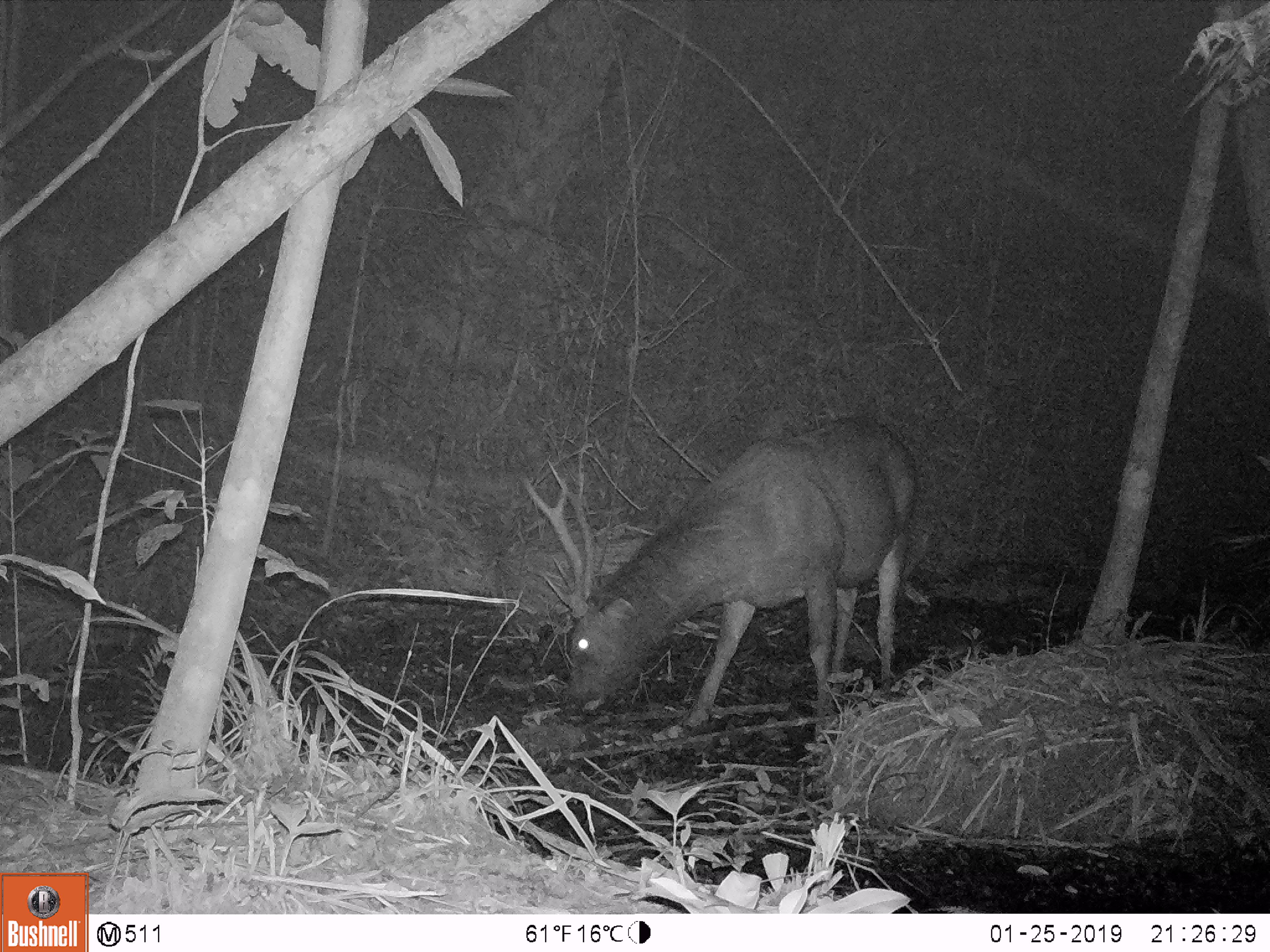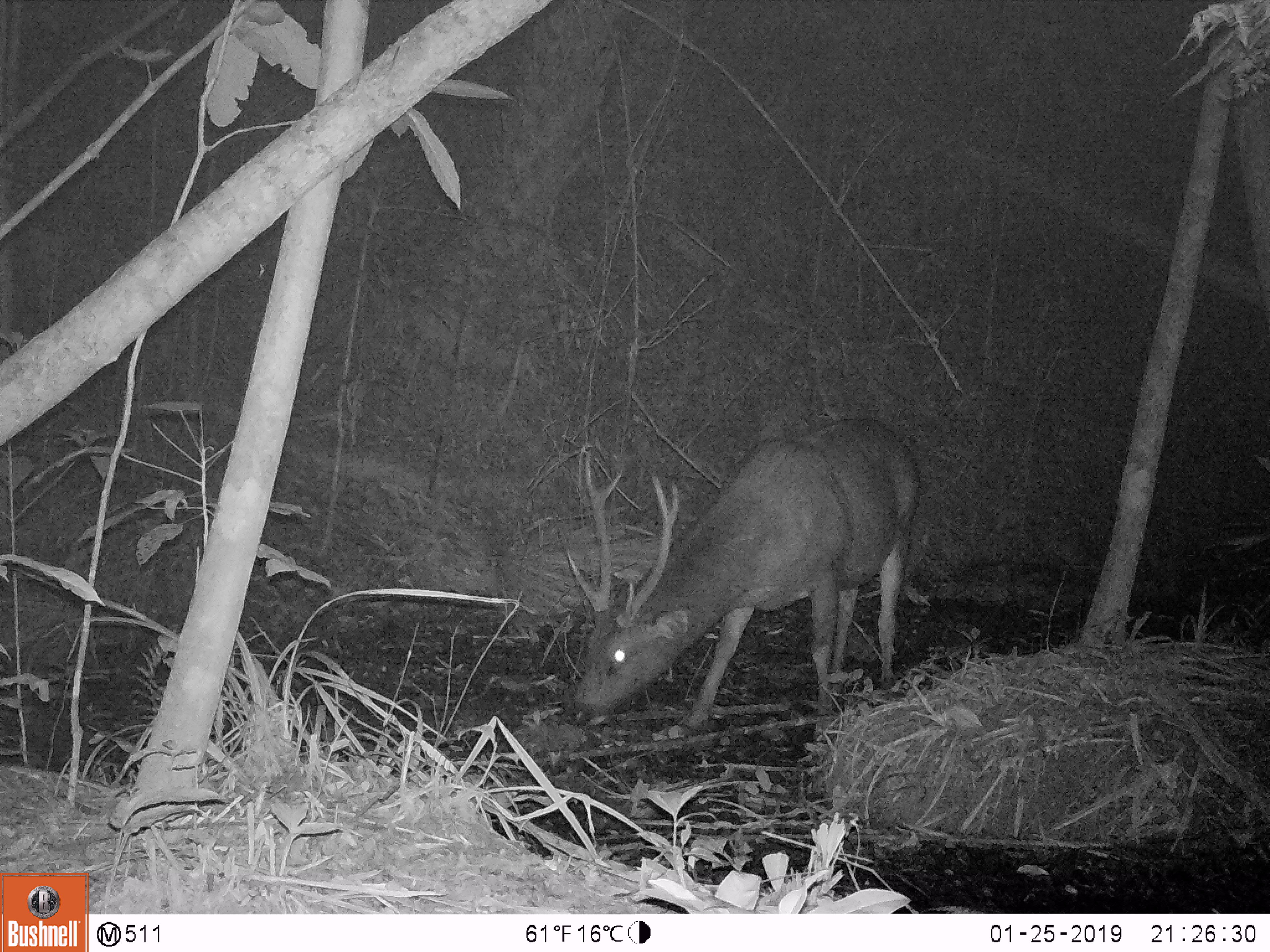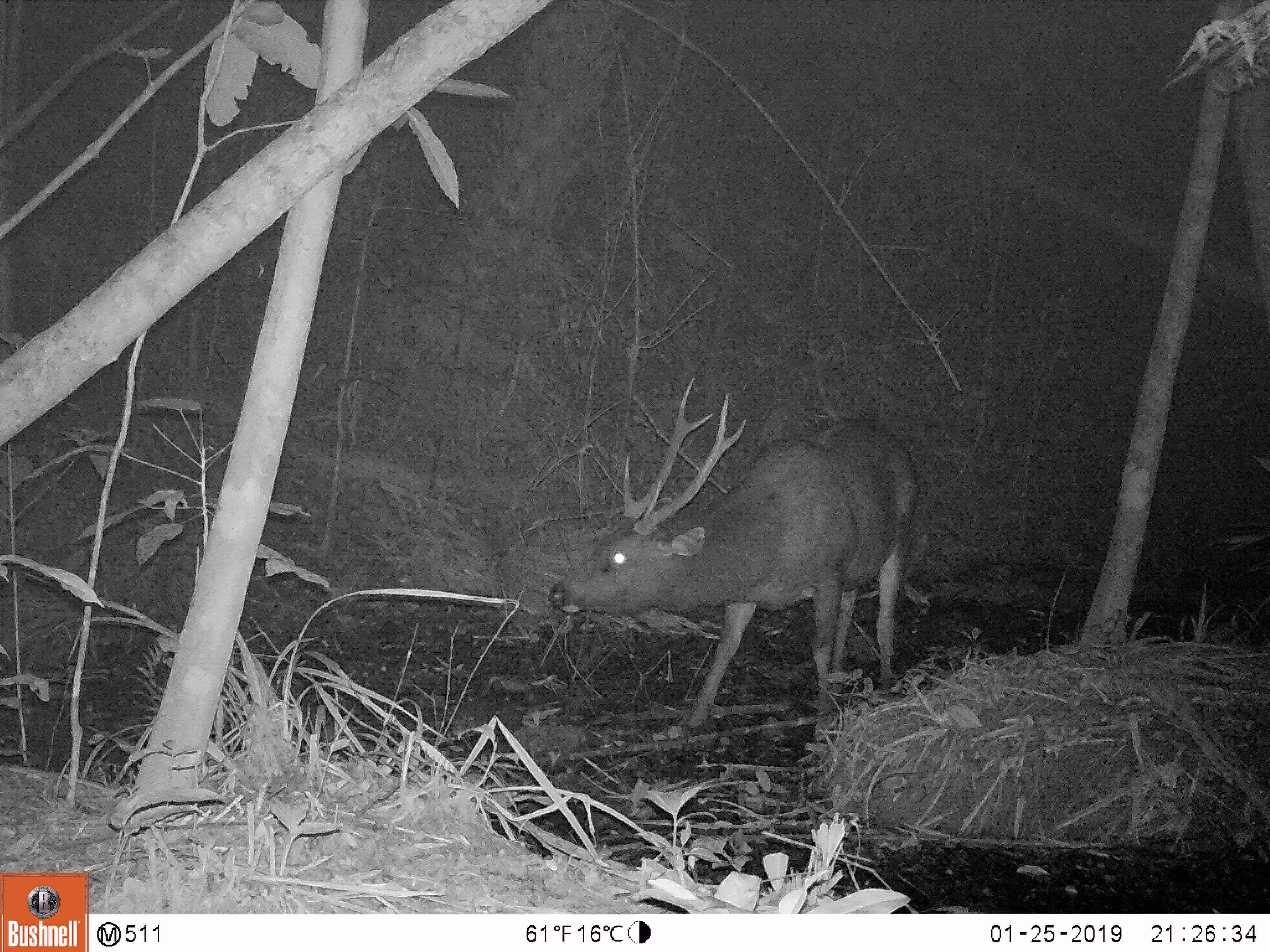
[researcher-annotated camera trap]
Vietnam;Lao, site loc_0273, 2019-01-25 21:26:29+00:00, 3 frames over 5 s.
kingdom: Animalia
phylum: Chordata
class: Mammalia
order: Artiodactyla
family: Cervidae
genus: Rusa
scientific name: Rusa unicolor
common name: sambar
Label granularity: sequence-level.